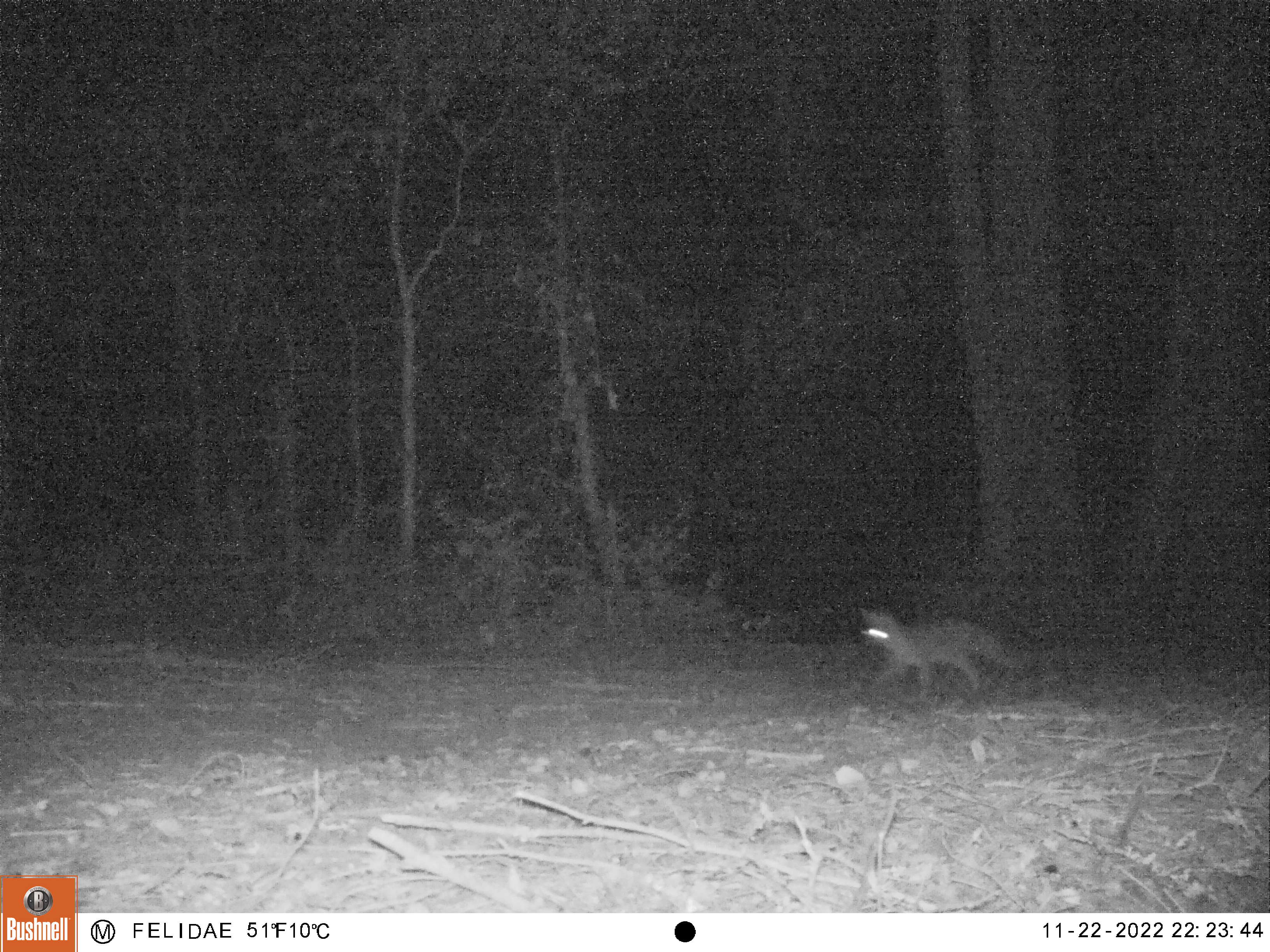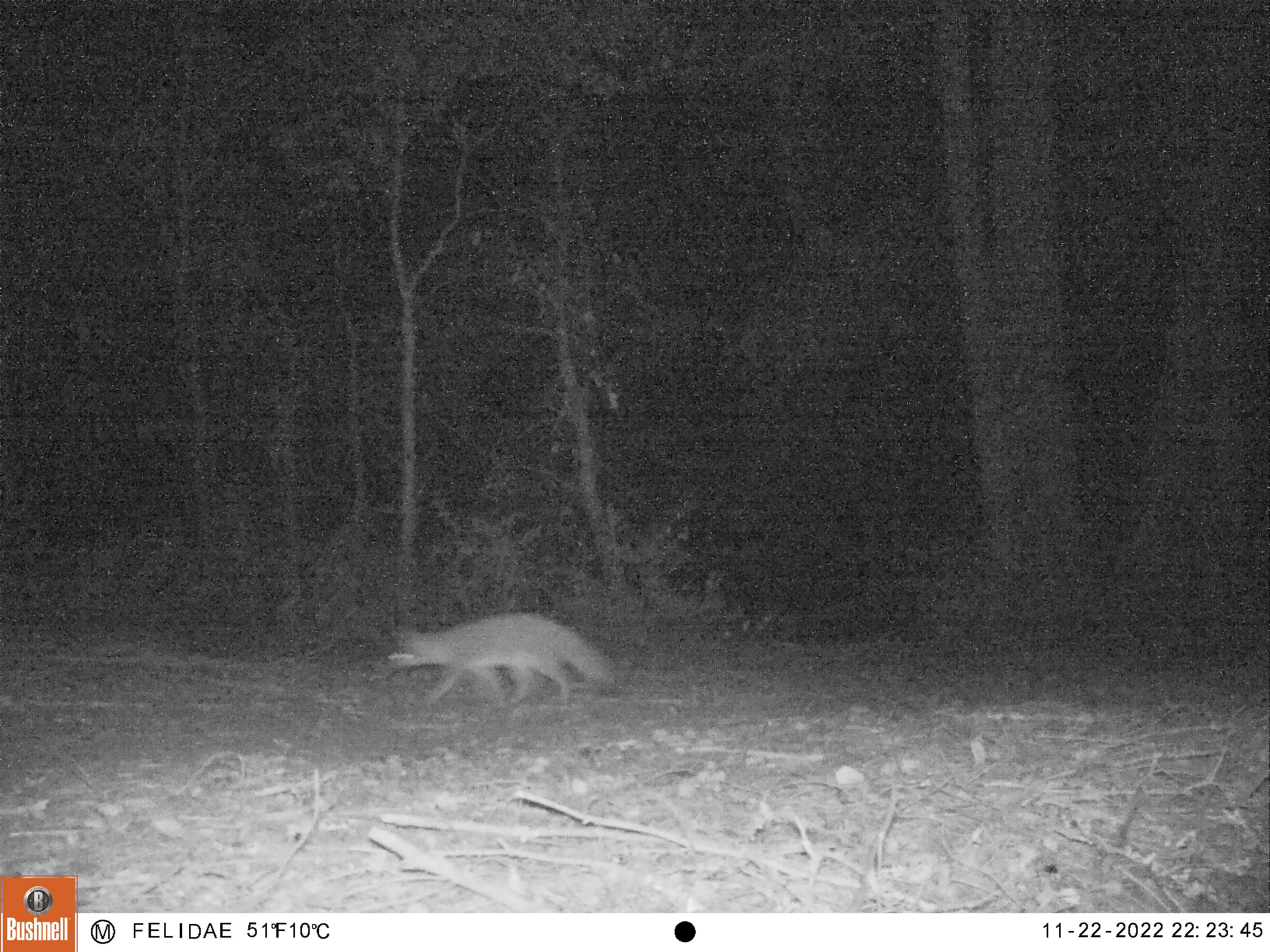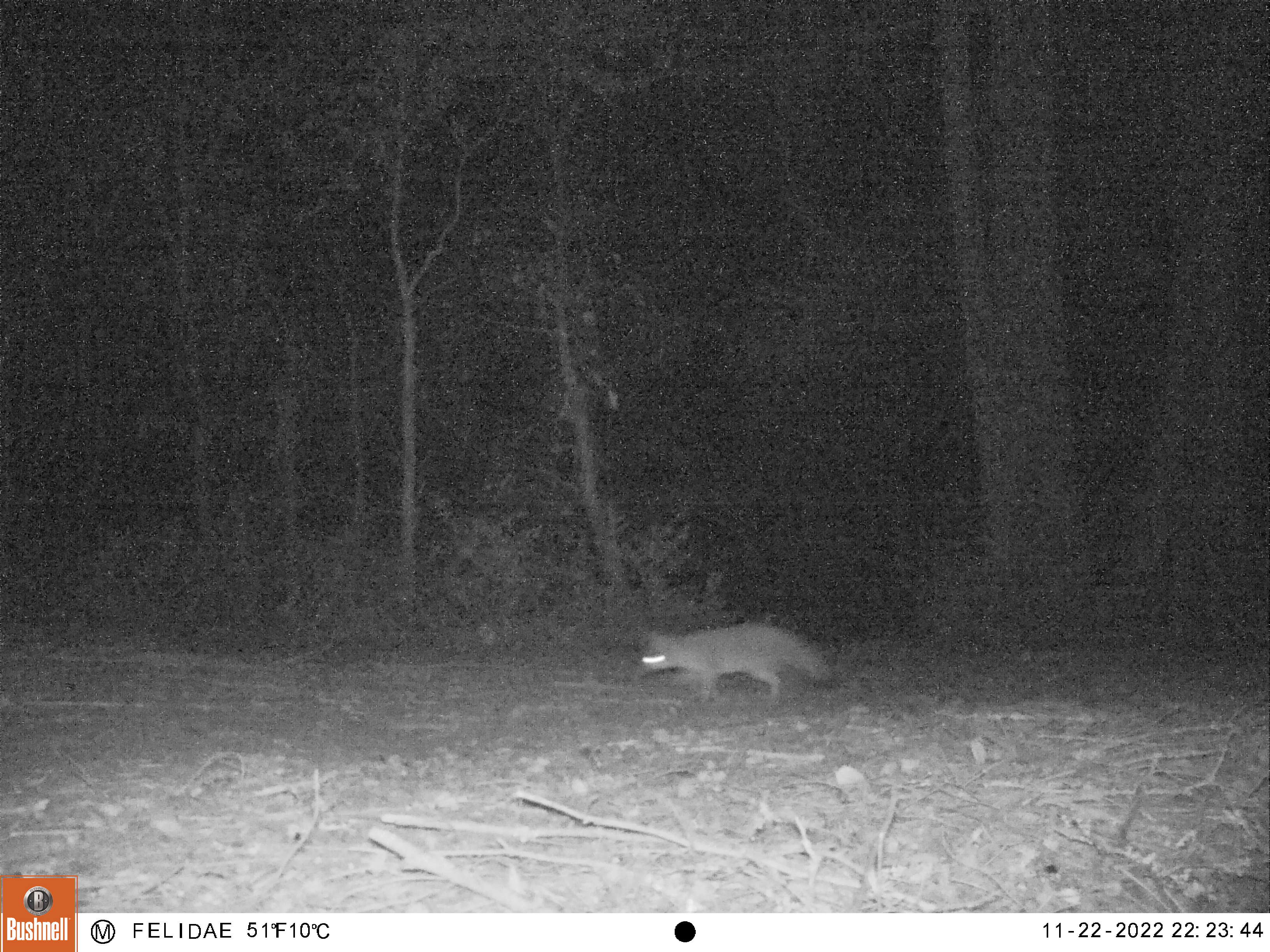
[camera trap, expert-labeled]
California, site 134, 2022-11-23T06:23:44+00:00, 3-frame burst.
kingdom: Animalia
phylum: Chordata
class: Mammalia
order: Carnivora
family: Canidae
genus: Urocyon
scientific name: Urocyon cinereoargenteus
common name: gray fox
Gray fox (Urocyon cinereoargenteus).